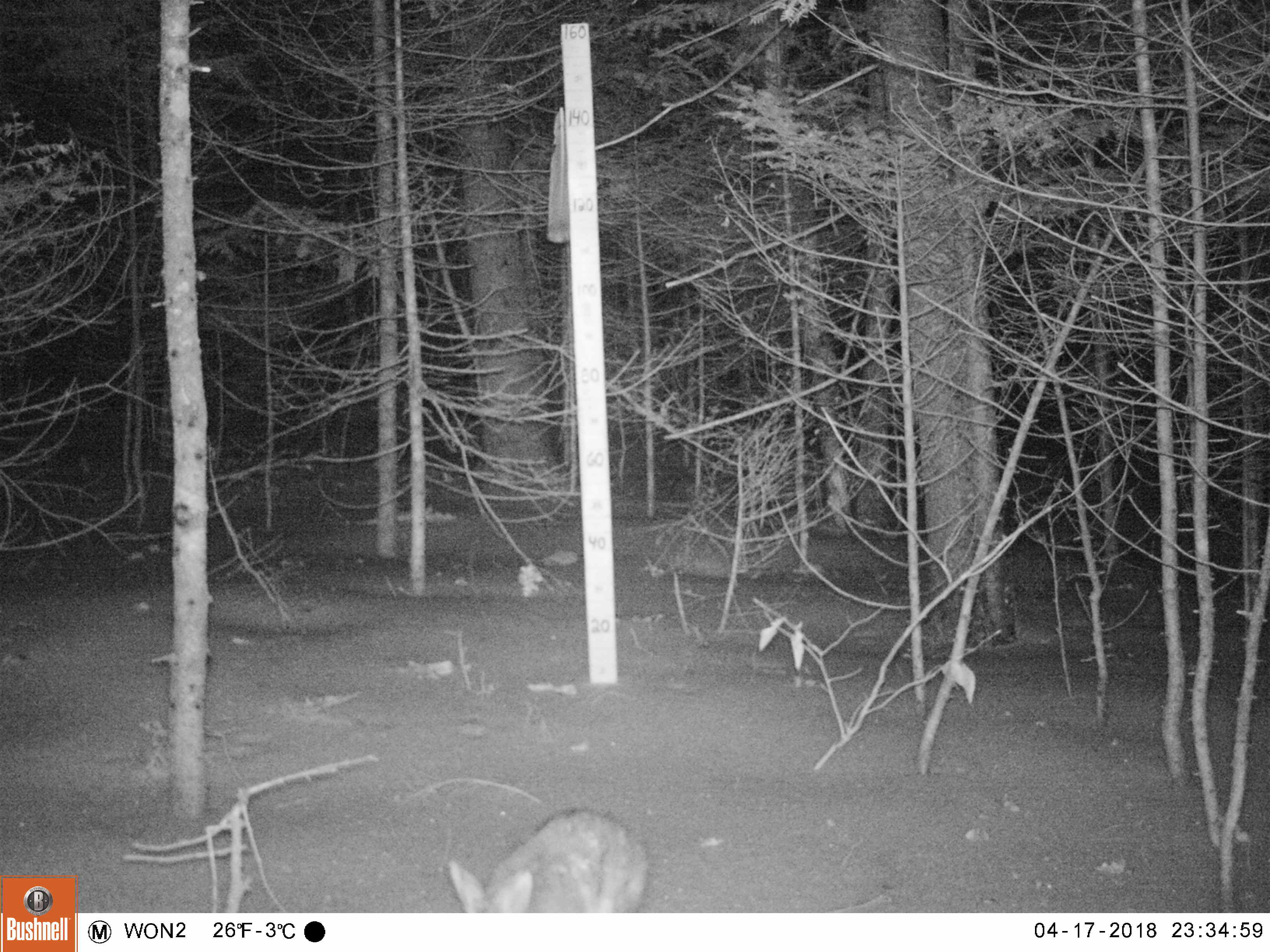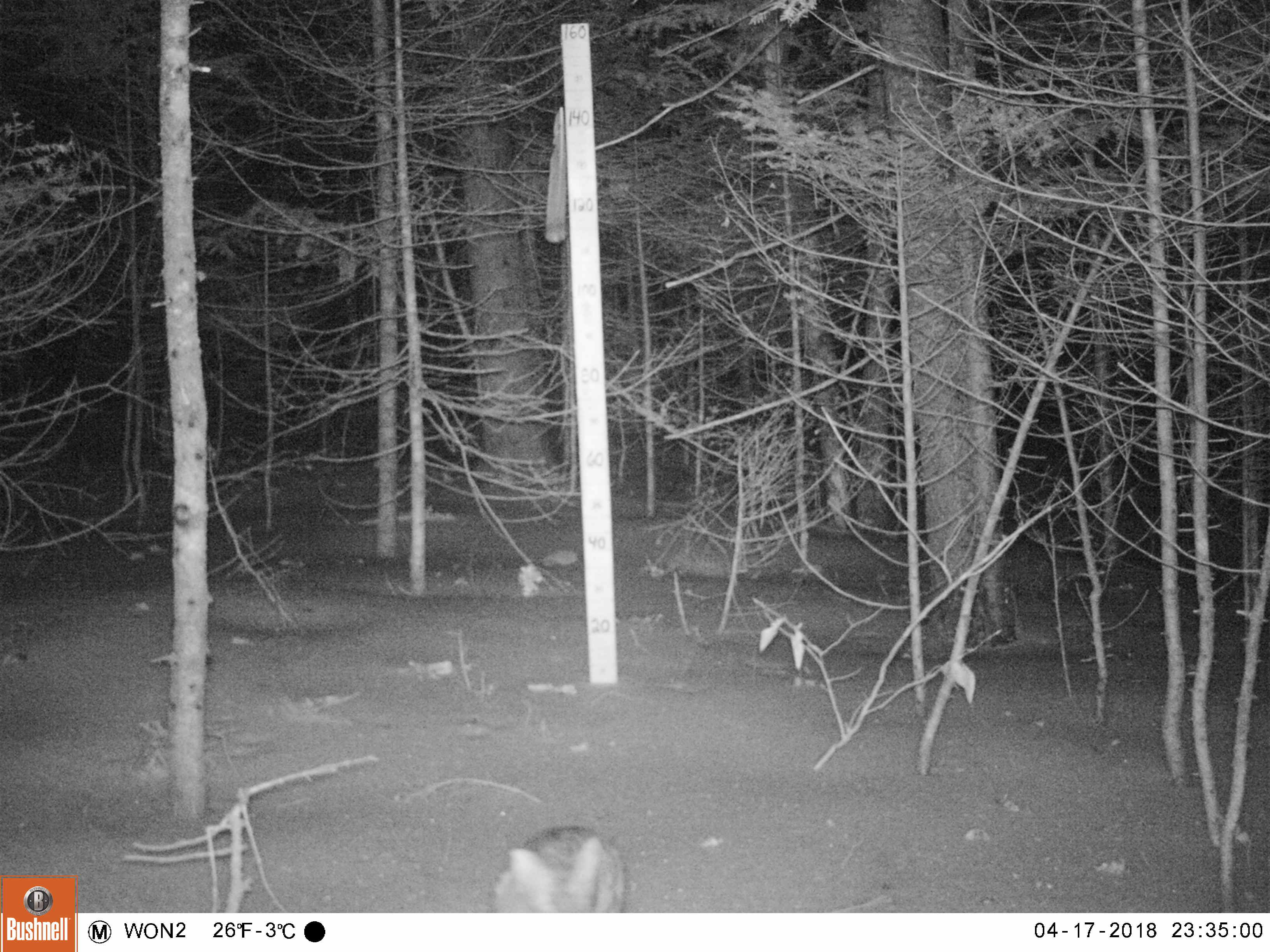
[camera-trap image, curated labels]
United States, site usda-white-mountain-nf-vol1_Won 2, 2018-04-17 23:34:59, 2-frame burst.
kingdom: Animalia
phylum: Chordata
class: Mammalia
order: Lagomorpha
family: Leporidae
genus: Lepus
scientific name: Lepus americanus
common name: snowshoe hare